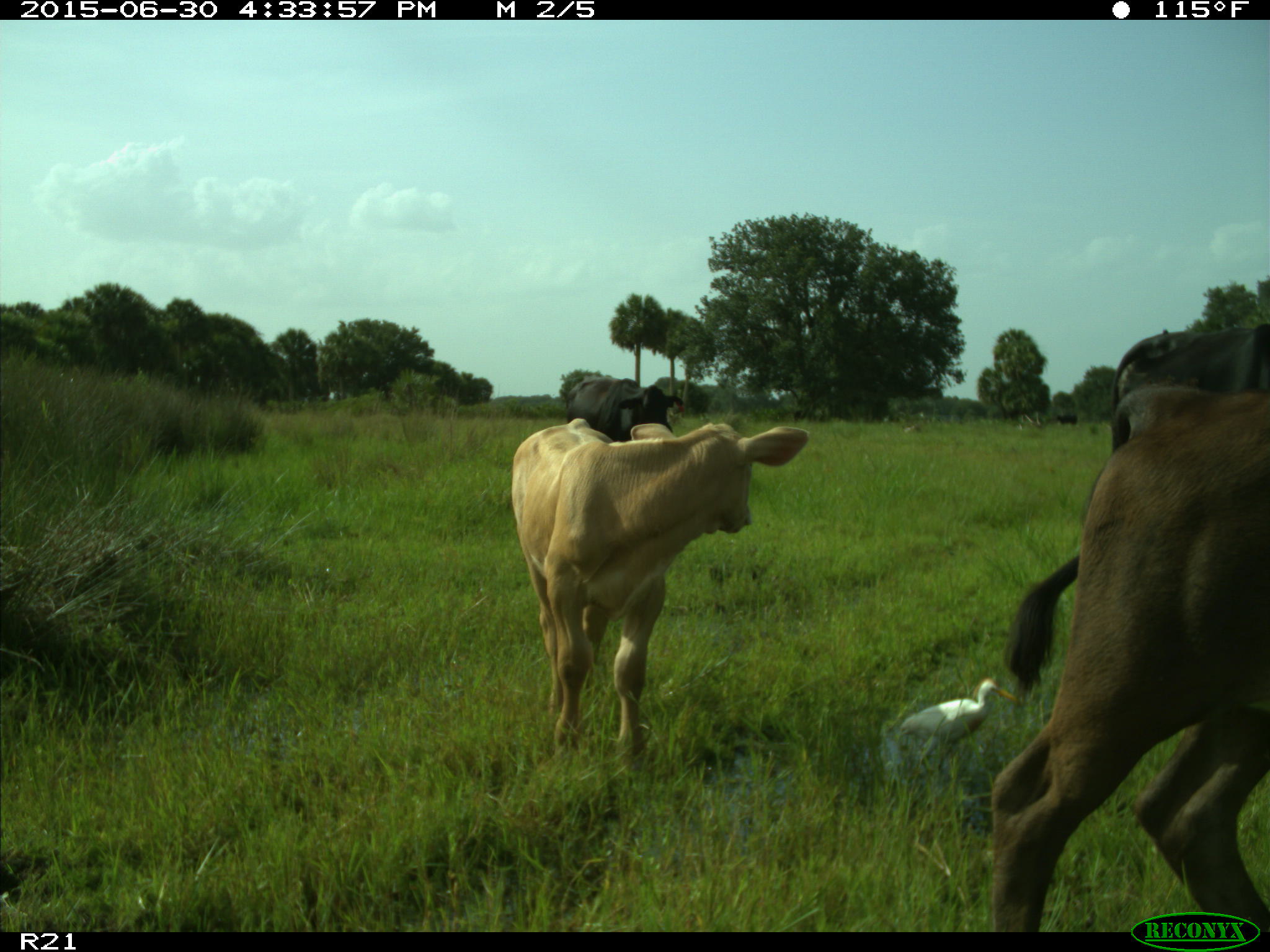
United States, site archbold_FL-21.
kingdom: Animalia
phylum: Chordata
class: Mammalia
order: Artiodactyla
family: Bovidae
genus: Bos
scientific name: Bos taurus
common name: domestic cow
Bos taurus (domestic cow).